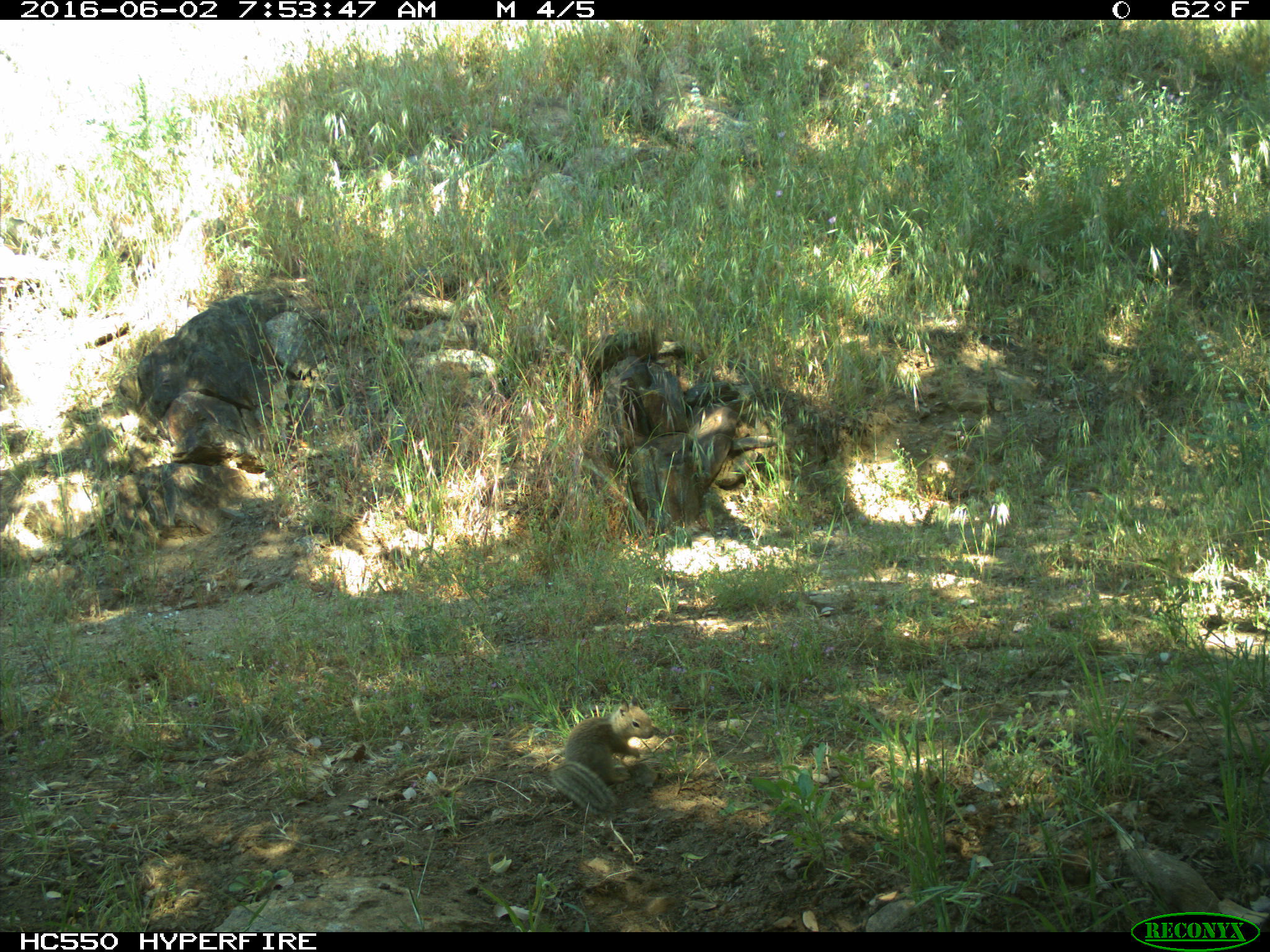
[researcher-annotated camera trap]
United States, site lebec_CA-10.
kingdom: Animalia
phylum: Chordata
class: Mammalia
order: Rodentia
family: Sciuridae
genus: Otospermophilus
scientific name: Otospermophilus beecheyi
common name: california ground squirrel